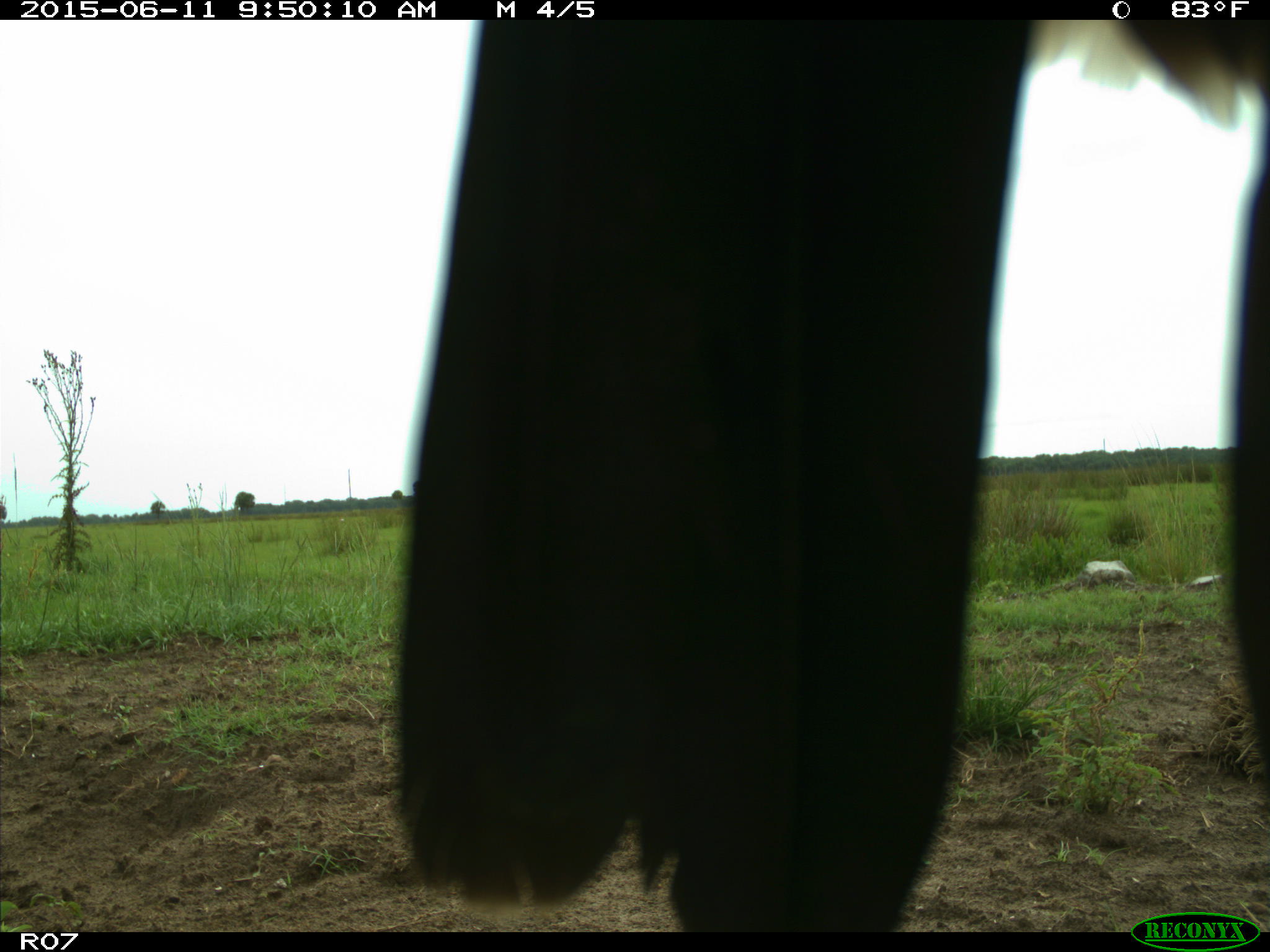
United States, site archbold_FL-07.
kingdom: Animalia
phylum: Chordata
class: Mammalia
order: Artiodactyla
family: Bovidae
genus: Bos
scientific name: Bos taurus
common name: domestic cow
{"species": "Bos taurus (domestic cow)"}